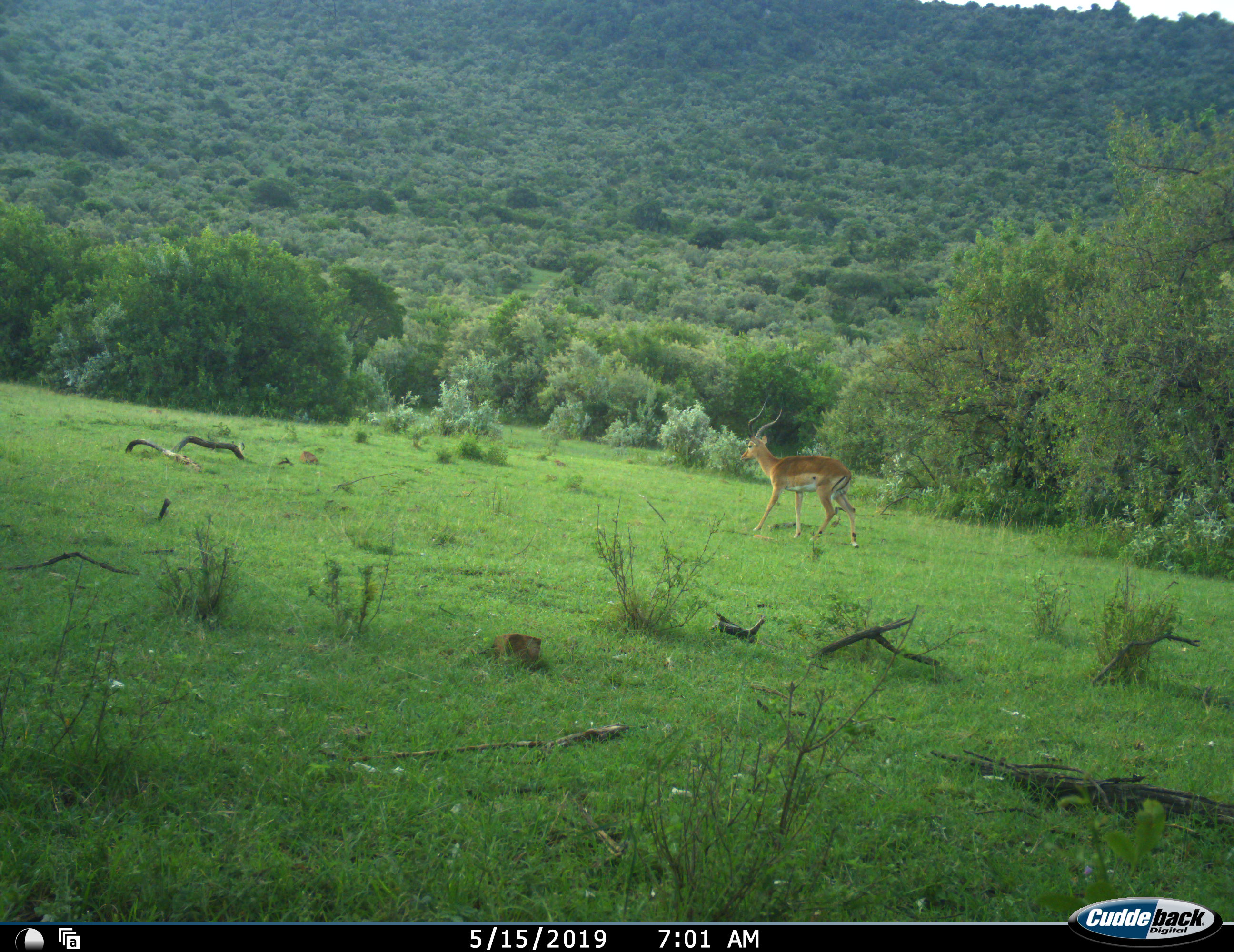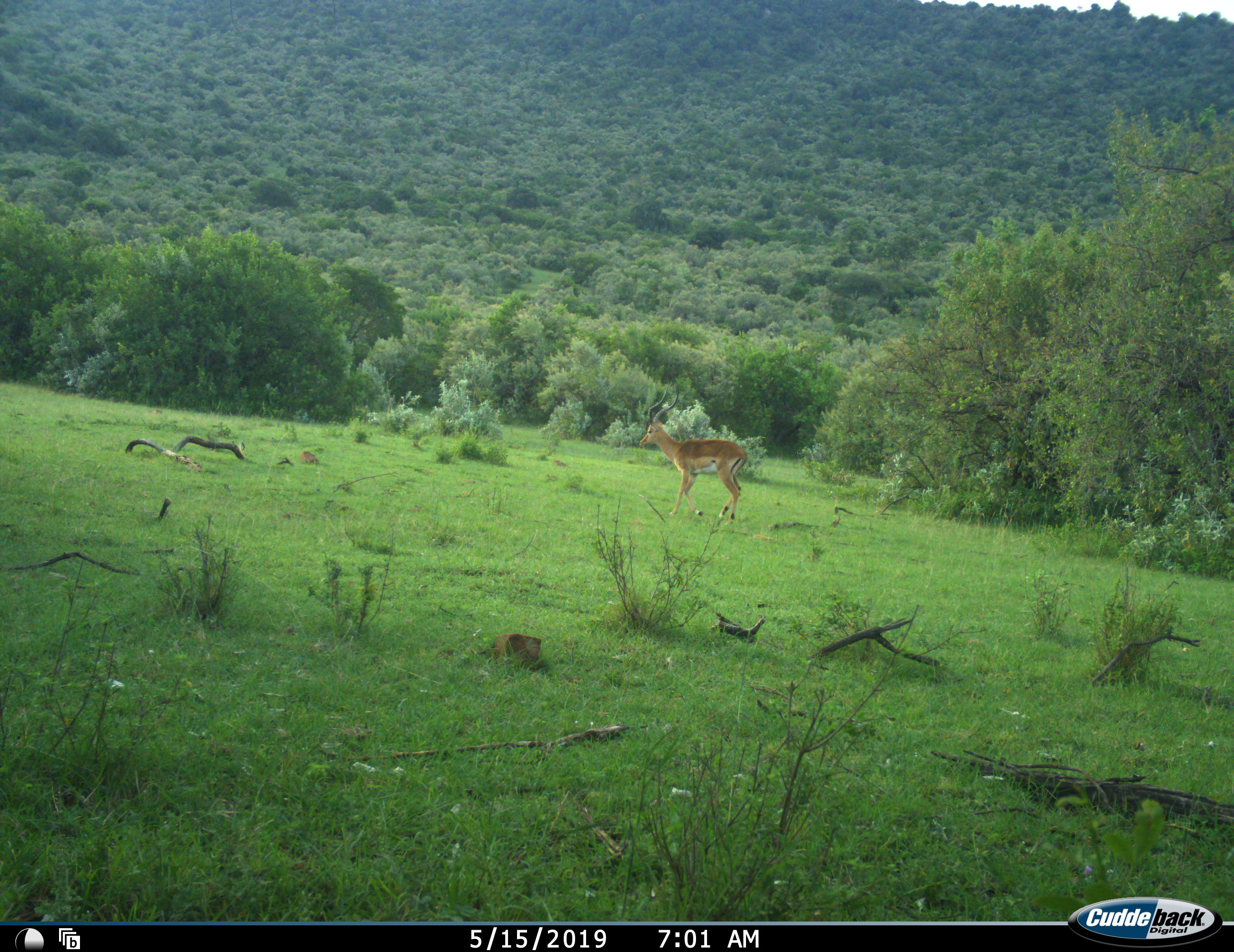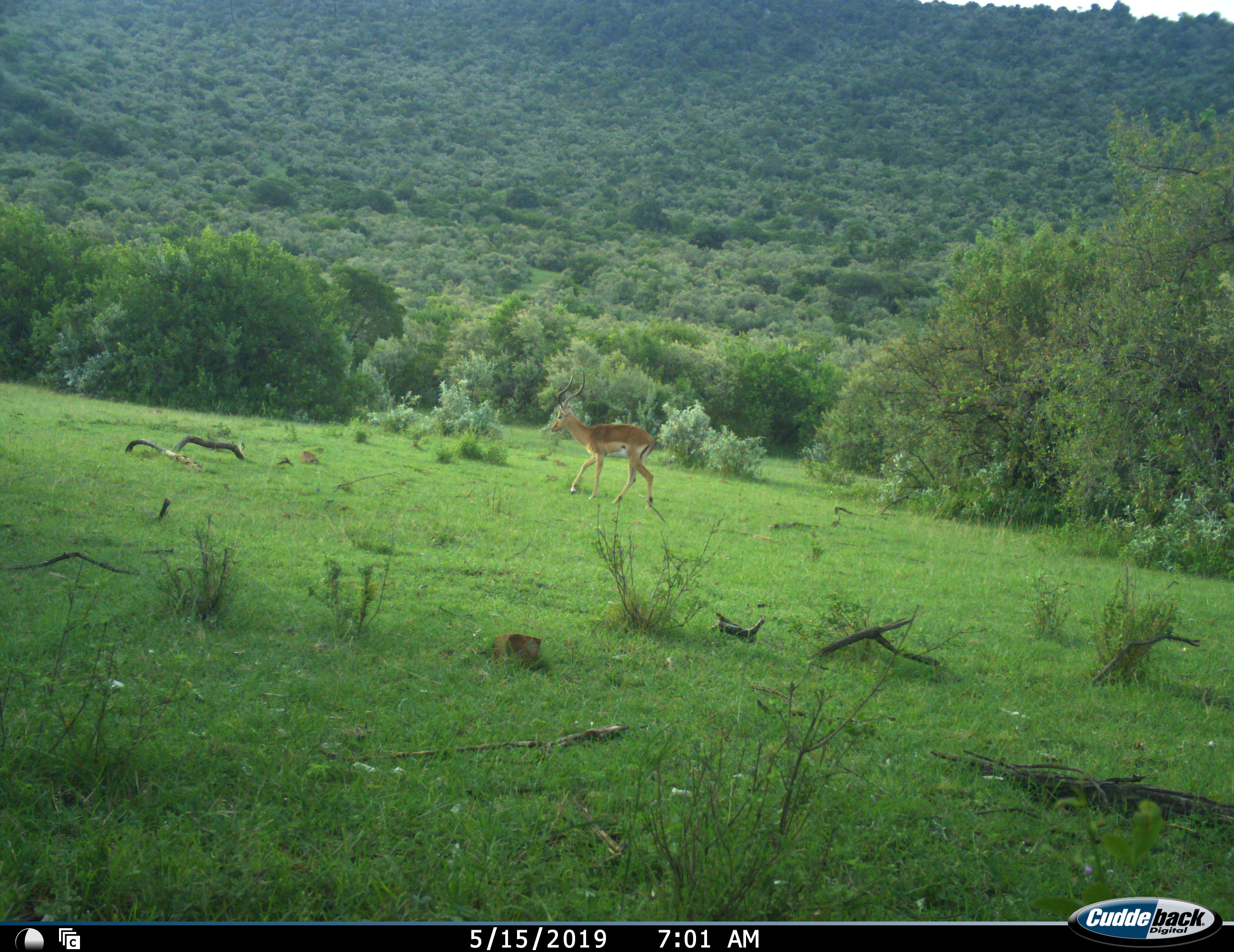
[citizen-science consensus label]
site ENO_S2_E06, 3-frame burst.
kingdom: Animalia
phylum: Chordata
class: Mammalia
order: Artiodactyla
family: Bovidae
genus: Aepyceros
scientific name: Aepyceros melampus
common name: impala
Impala (Aepyceros melampus), count 1. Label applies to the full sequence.